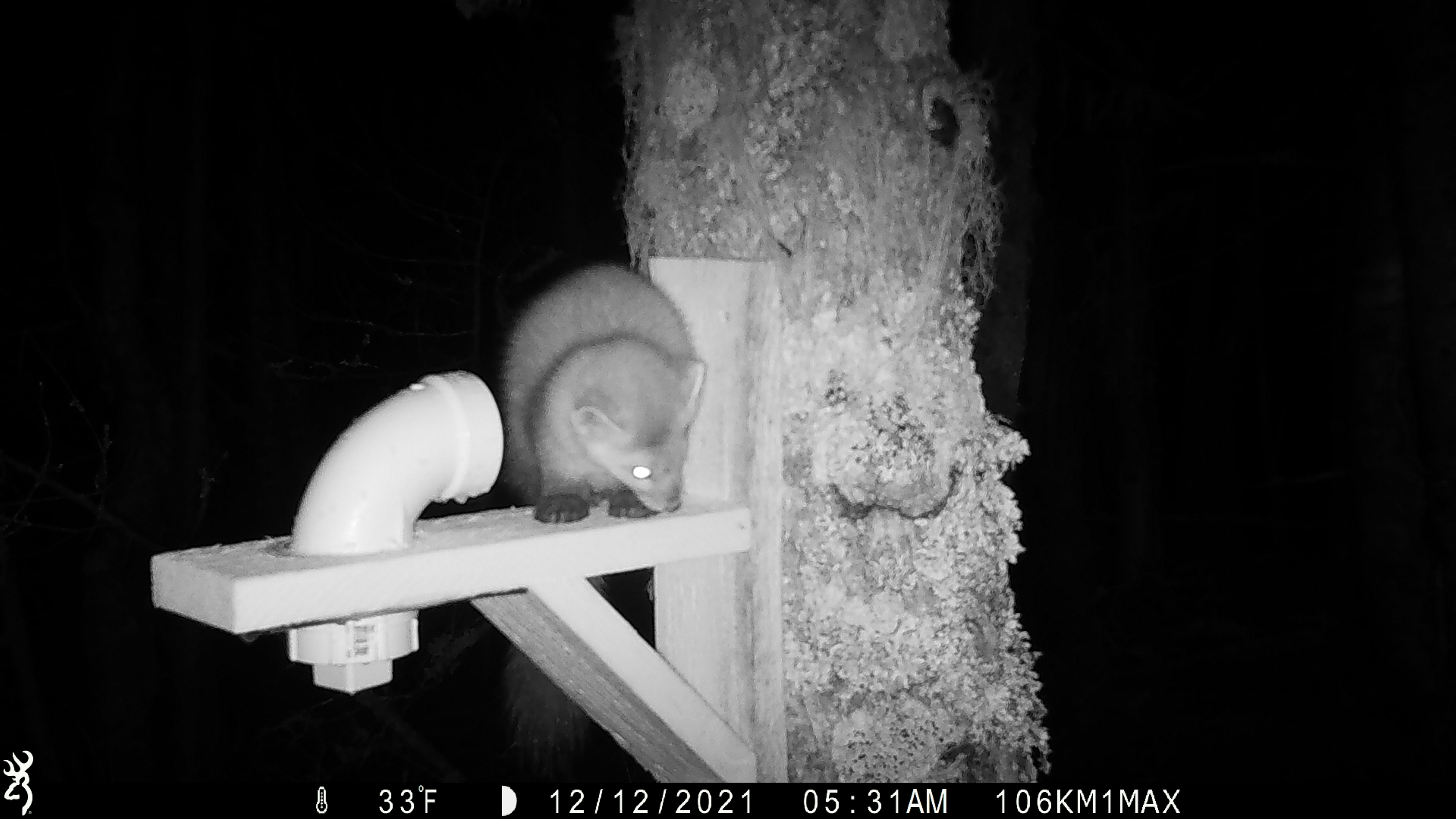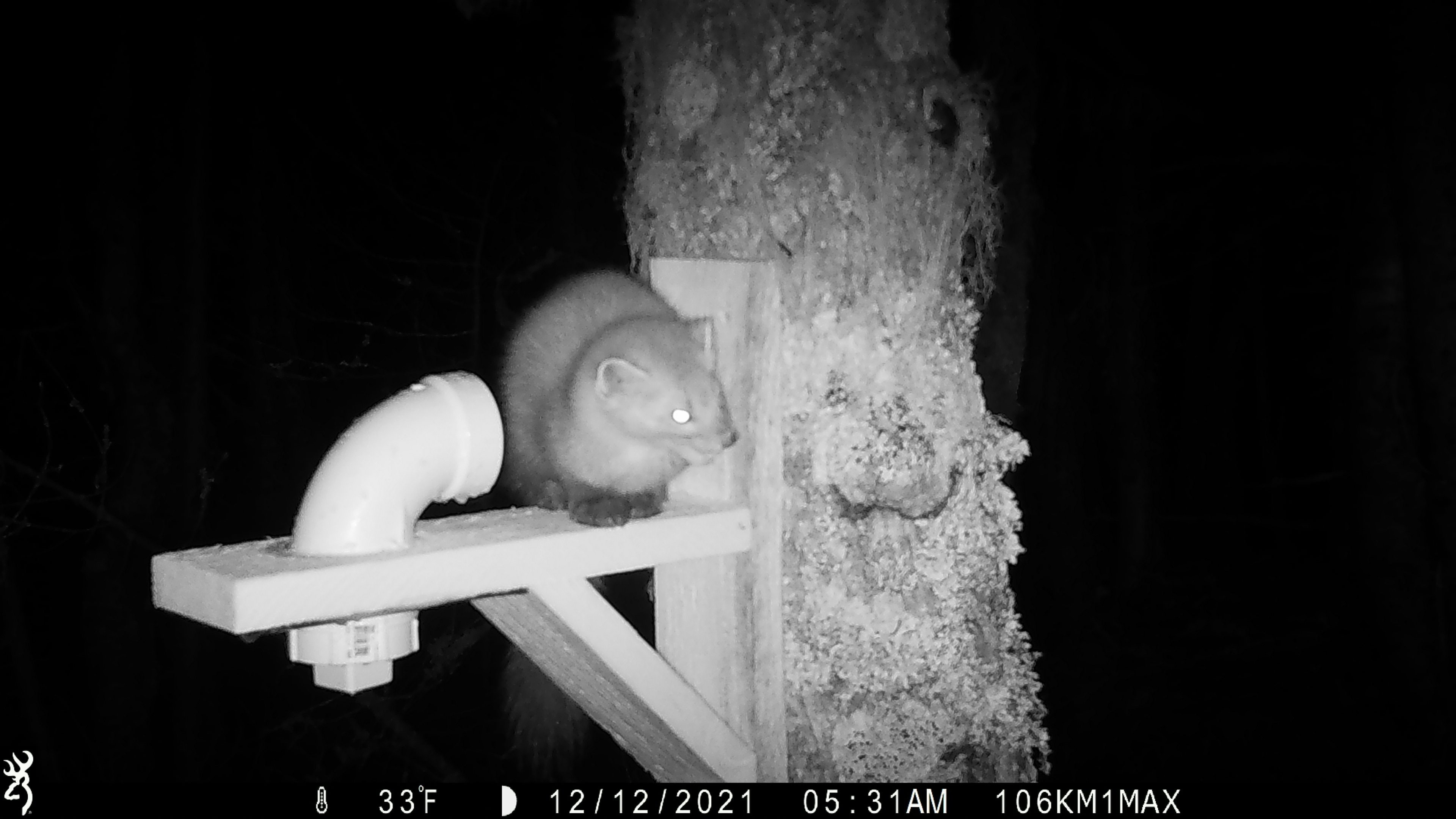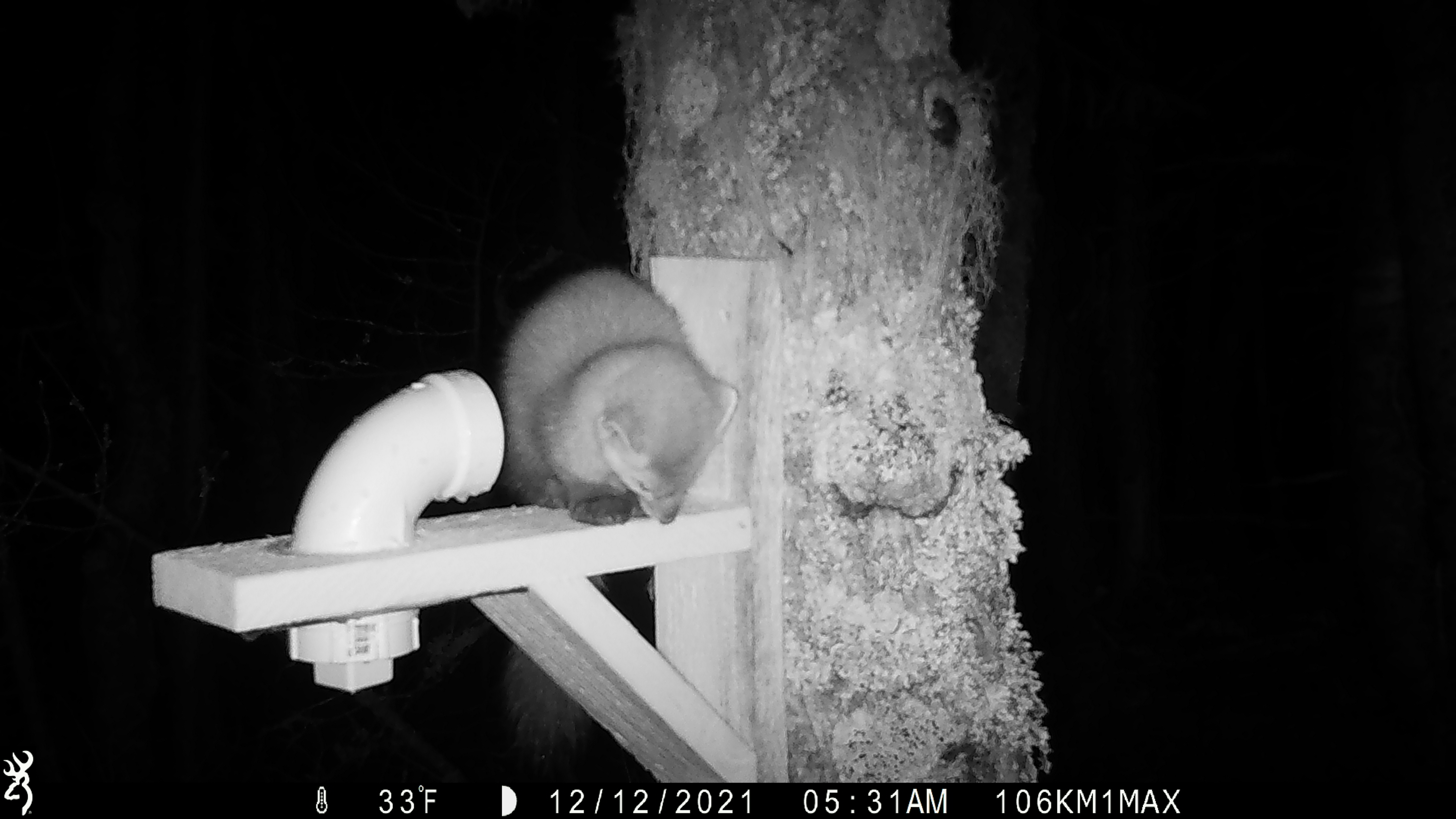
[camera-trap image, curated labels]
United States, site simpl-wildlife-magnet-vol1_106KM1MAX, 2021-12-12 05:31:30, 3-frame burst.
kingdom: Animalia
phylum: Chordata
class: Mammalia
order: Carnivora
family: Mustelidae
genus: Martes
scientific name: Martes americana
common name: american marten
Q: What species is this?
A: American marten (Martes americana).